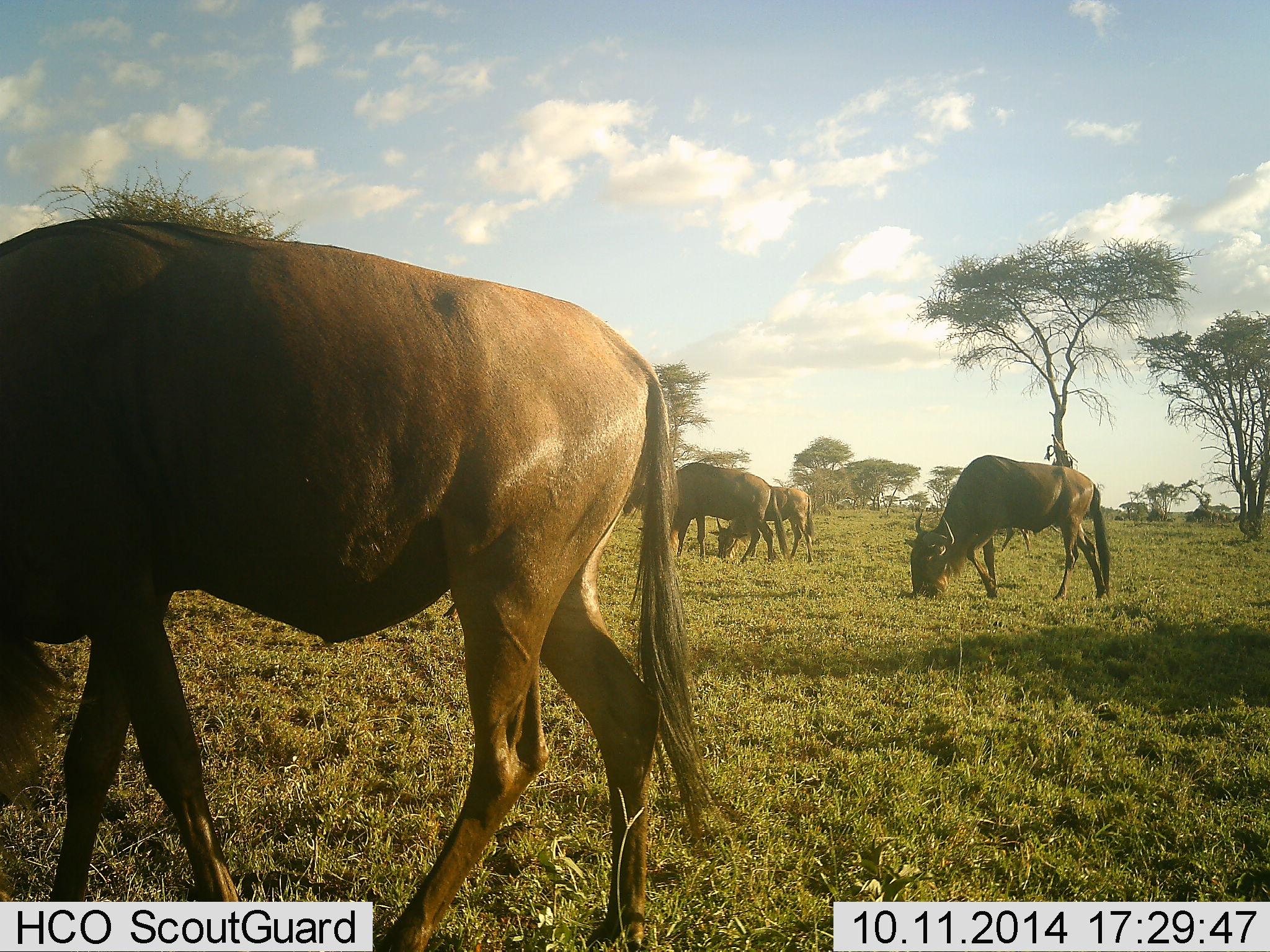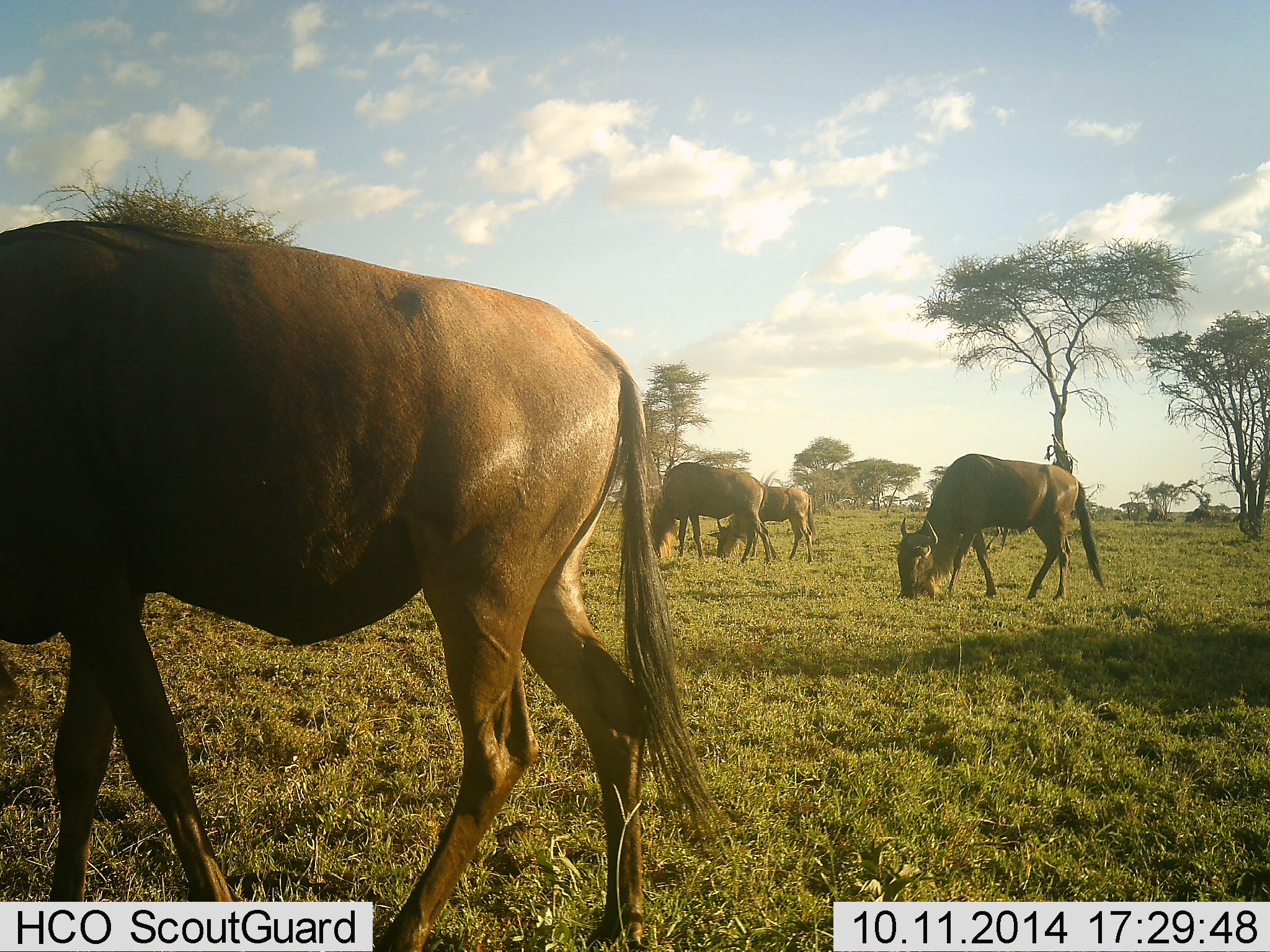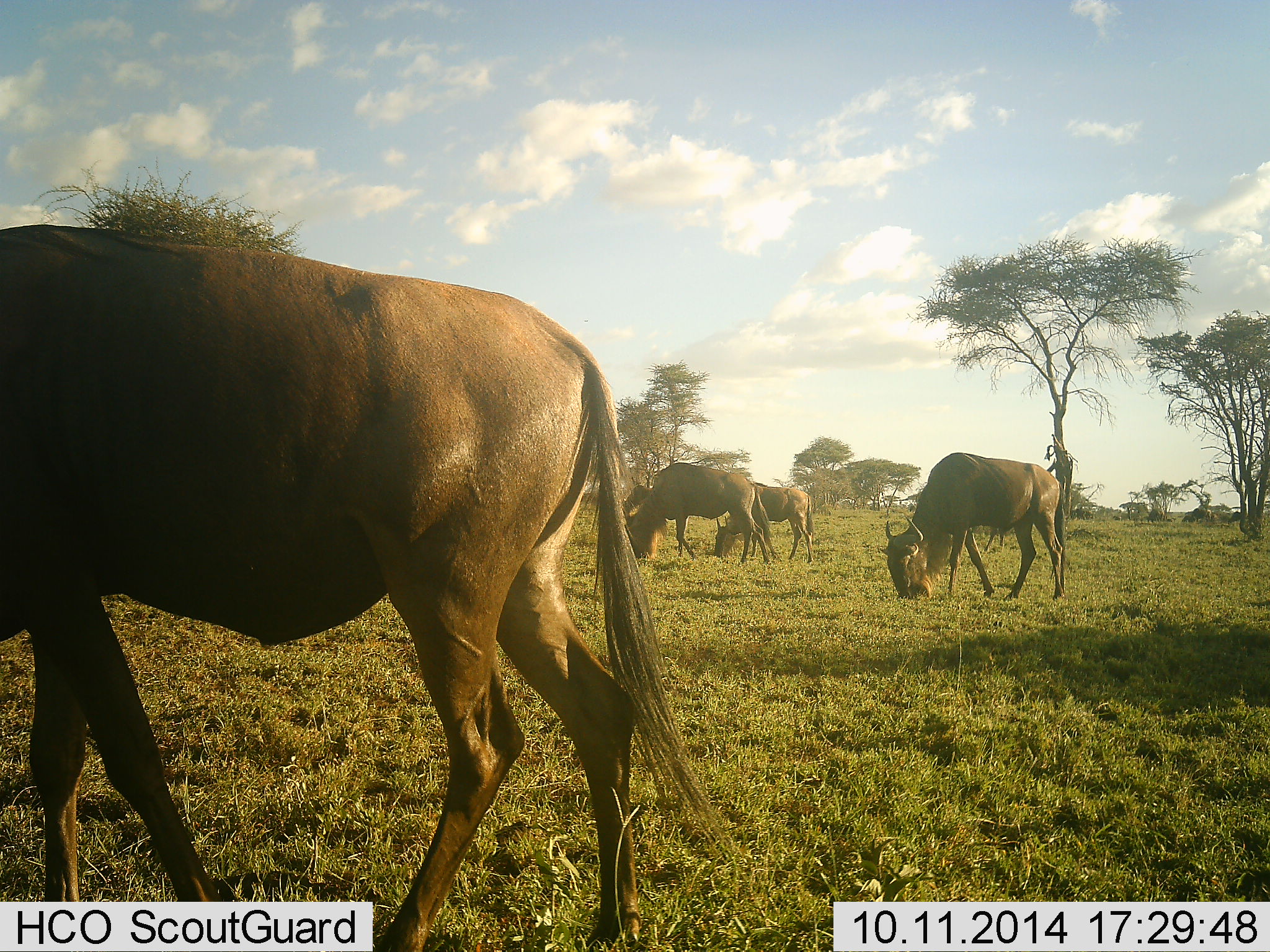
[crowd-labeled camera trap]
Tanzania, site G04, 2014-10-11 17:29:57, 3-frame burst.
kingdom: Animalia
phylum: Chordata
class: Mammalia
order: Artiodactyla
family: Bovidae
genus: Connochaetes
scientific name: Connochaetes taurinus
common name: blue wildebeest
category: wildebeest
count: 4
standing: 20%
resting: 0%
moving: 30%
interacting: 0%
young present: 30%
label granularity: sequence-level